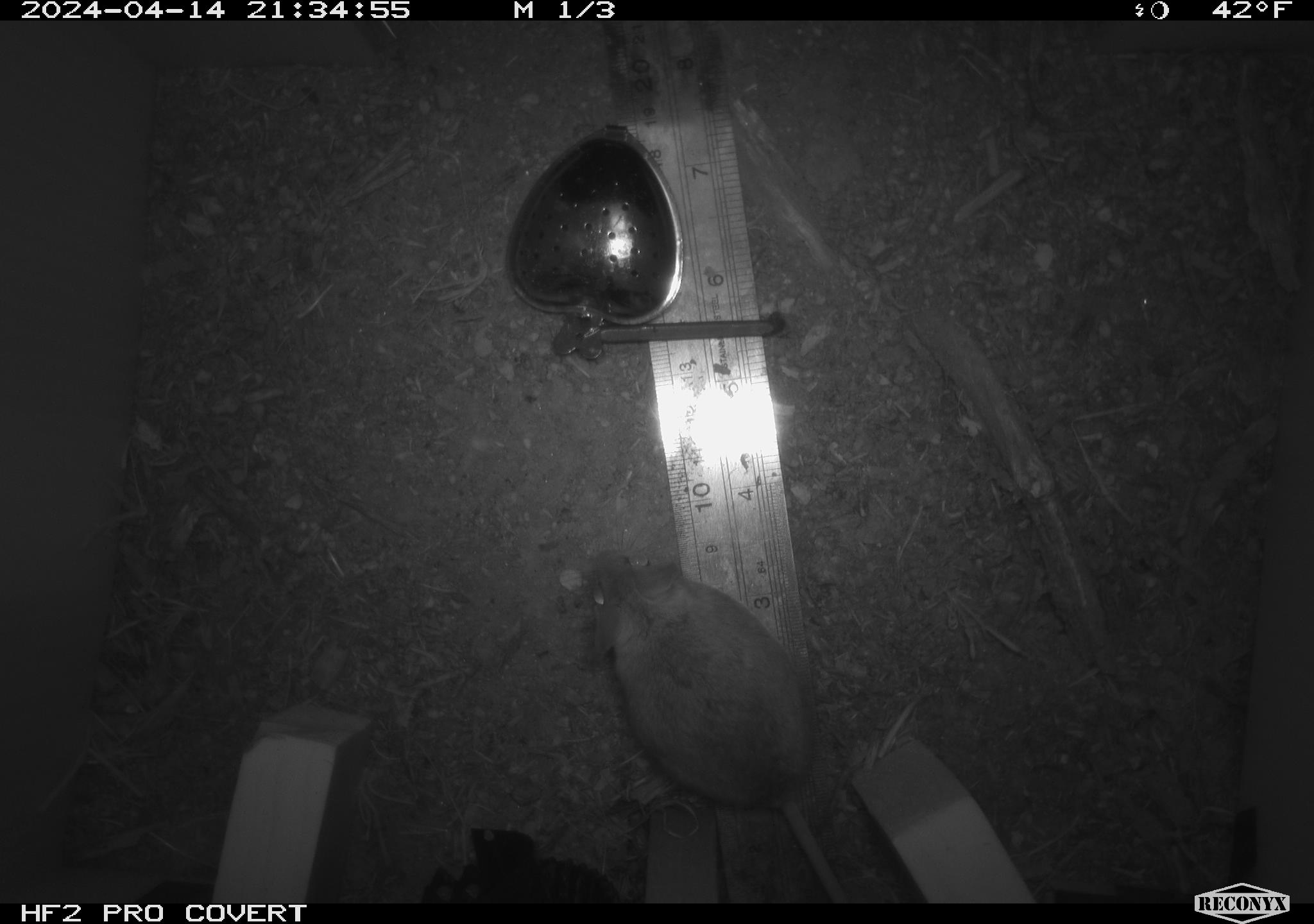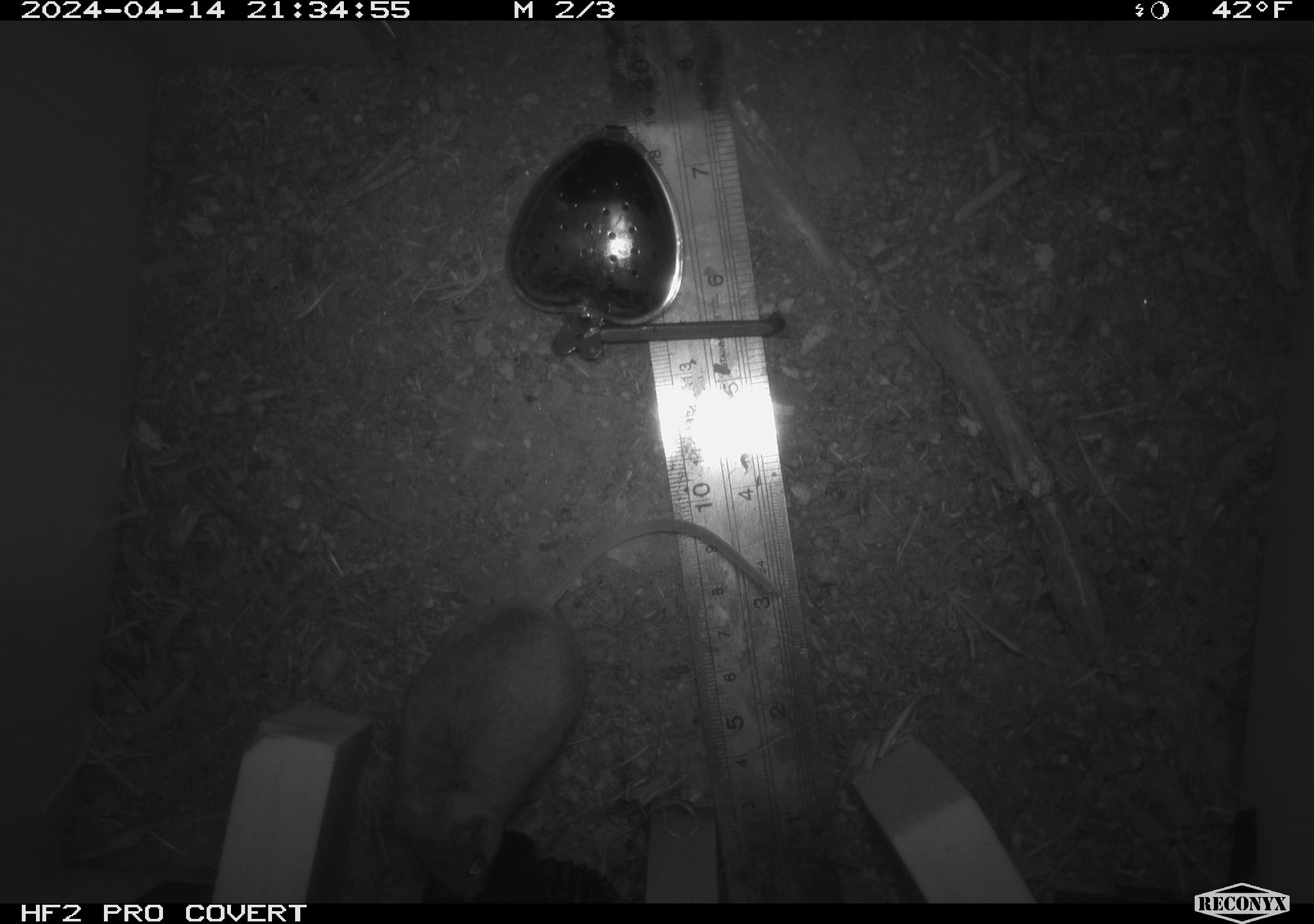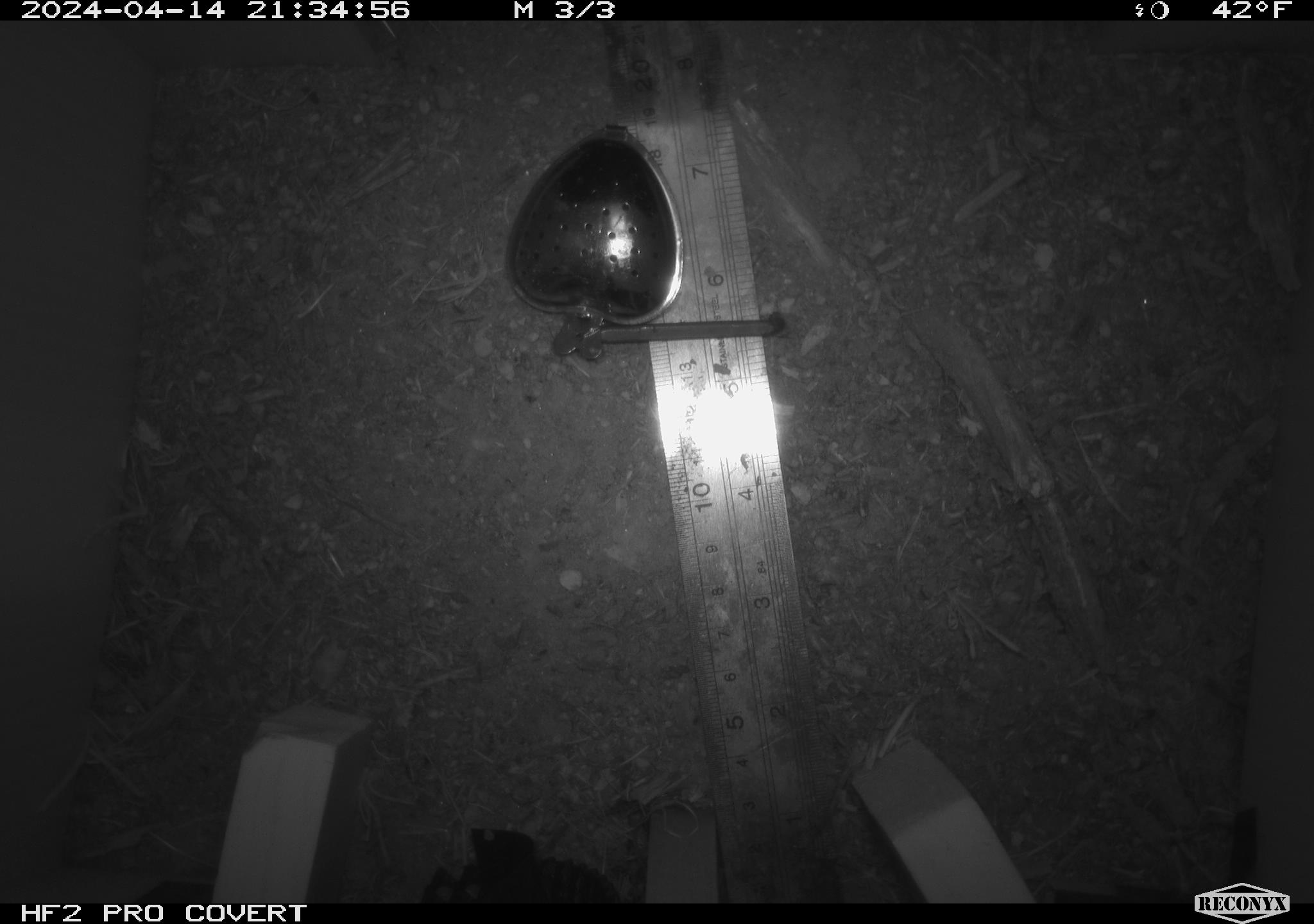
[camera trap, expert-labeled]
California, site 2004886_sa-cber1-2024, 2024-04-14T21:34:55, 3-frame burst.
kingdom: Animalia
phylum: Chordata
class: Mammalia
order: Rodentia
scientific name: Rodentia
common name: mouse species